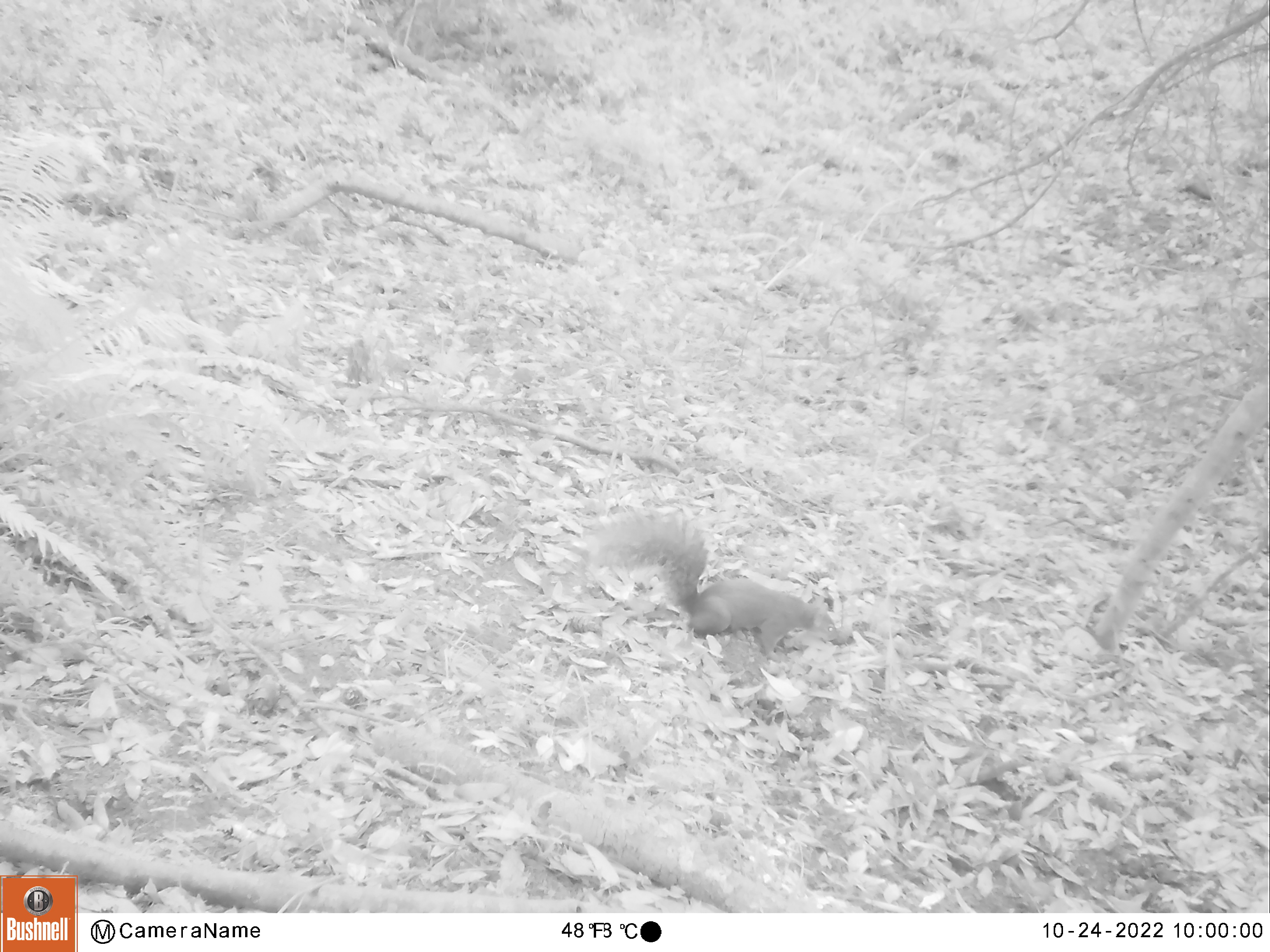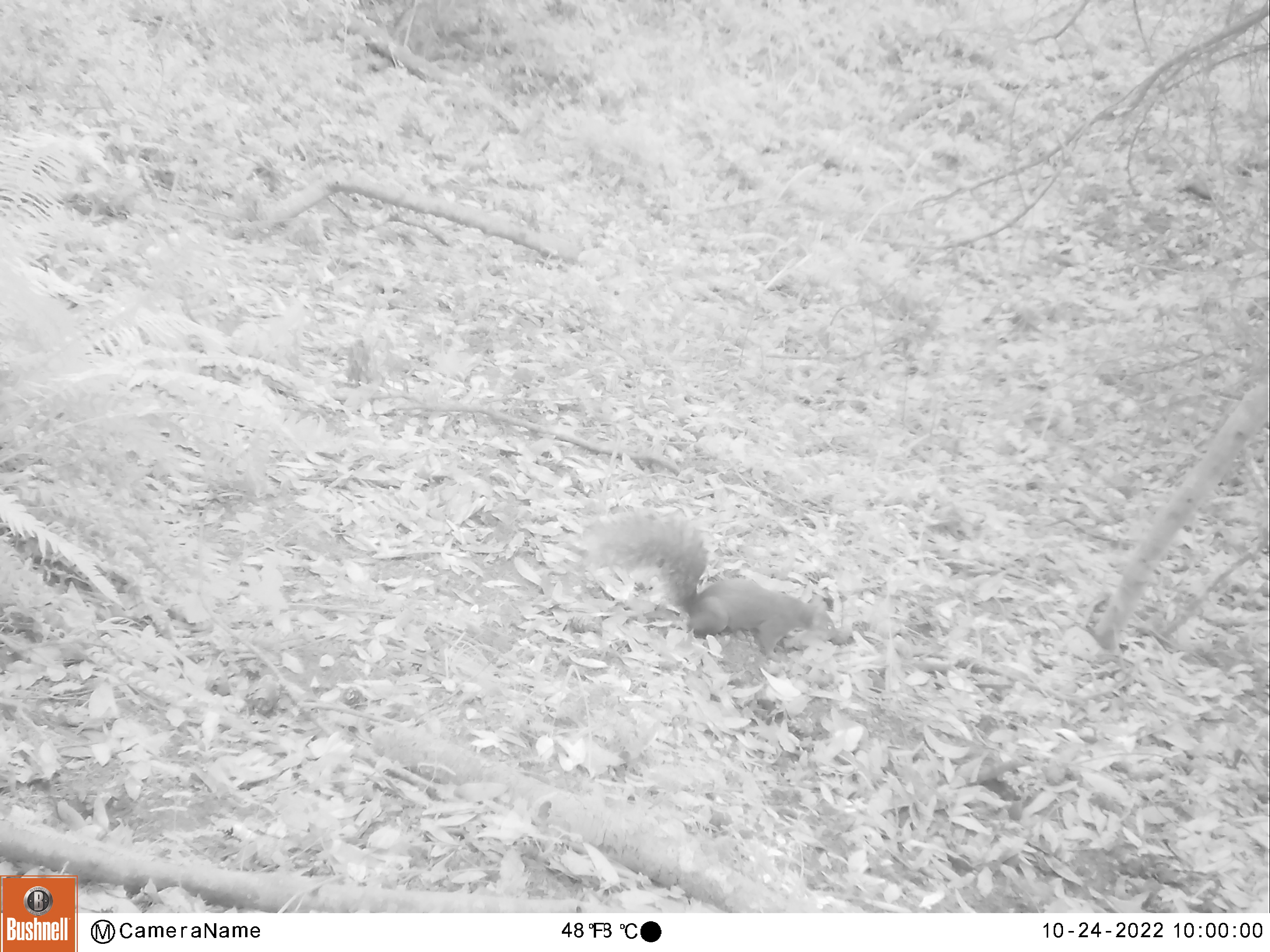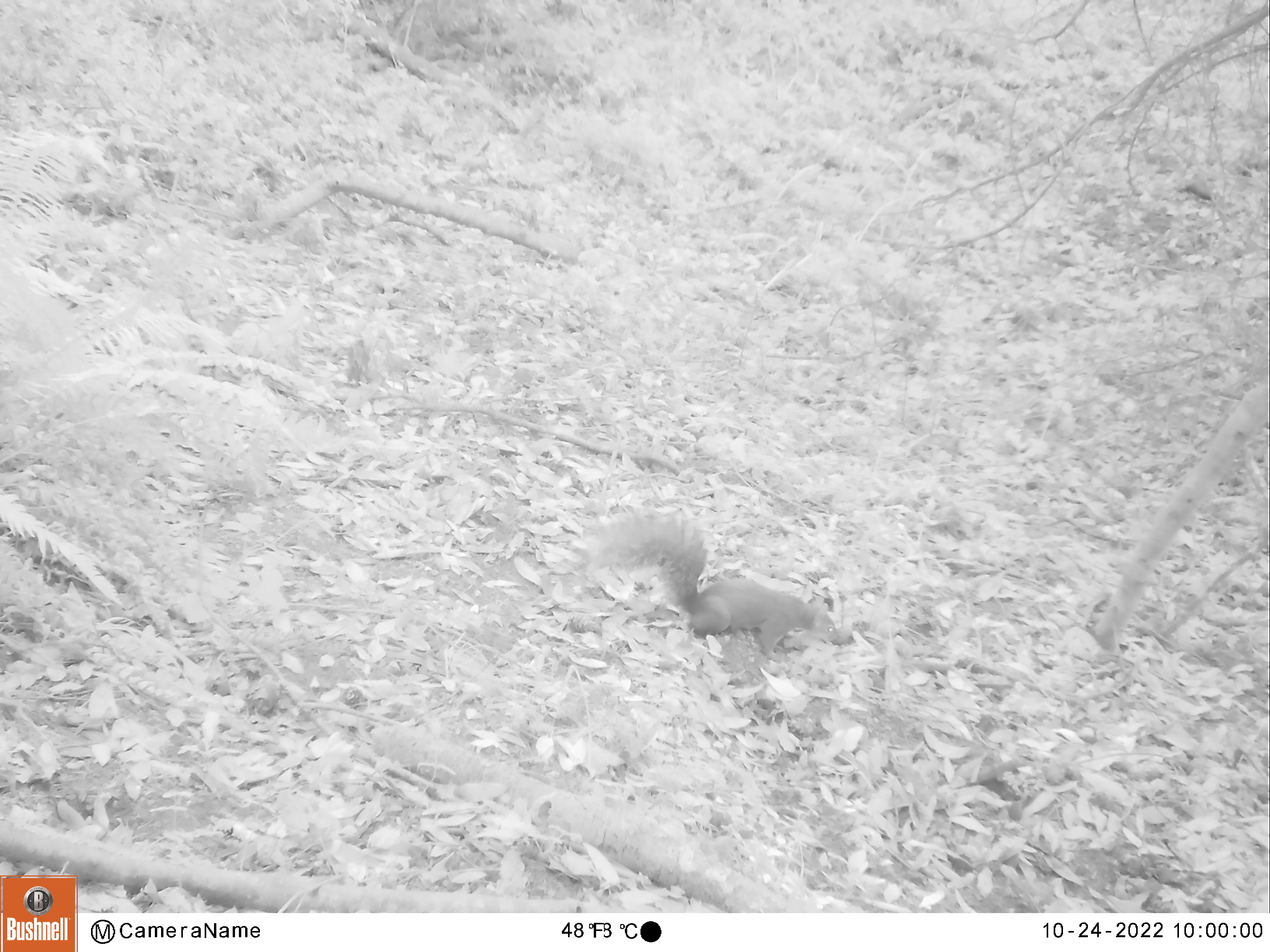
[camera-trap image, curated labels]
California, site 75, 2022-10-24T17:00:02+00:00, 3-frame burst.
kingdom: Animalia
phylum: Chordata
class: Mammalia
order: Rodentia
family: Sciuridae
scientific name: Sciuridae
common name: squirrel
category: unknown squirrel